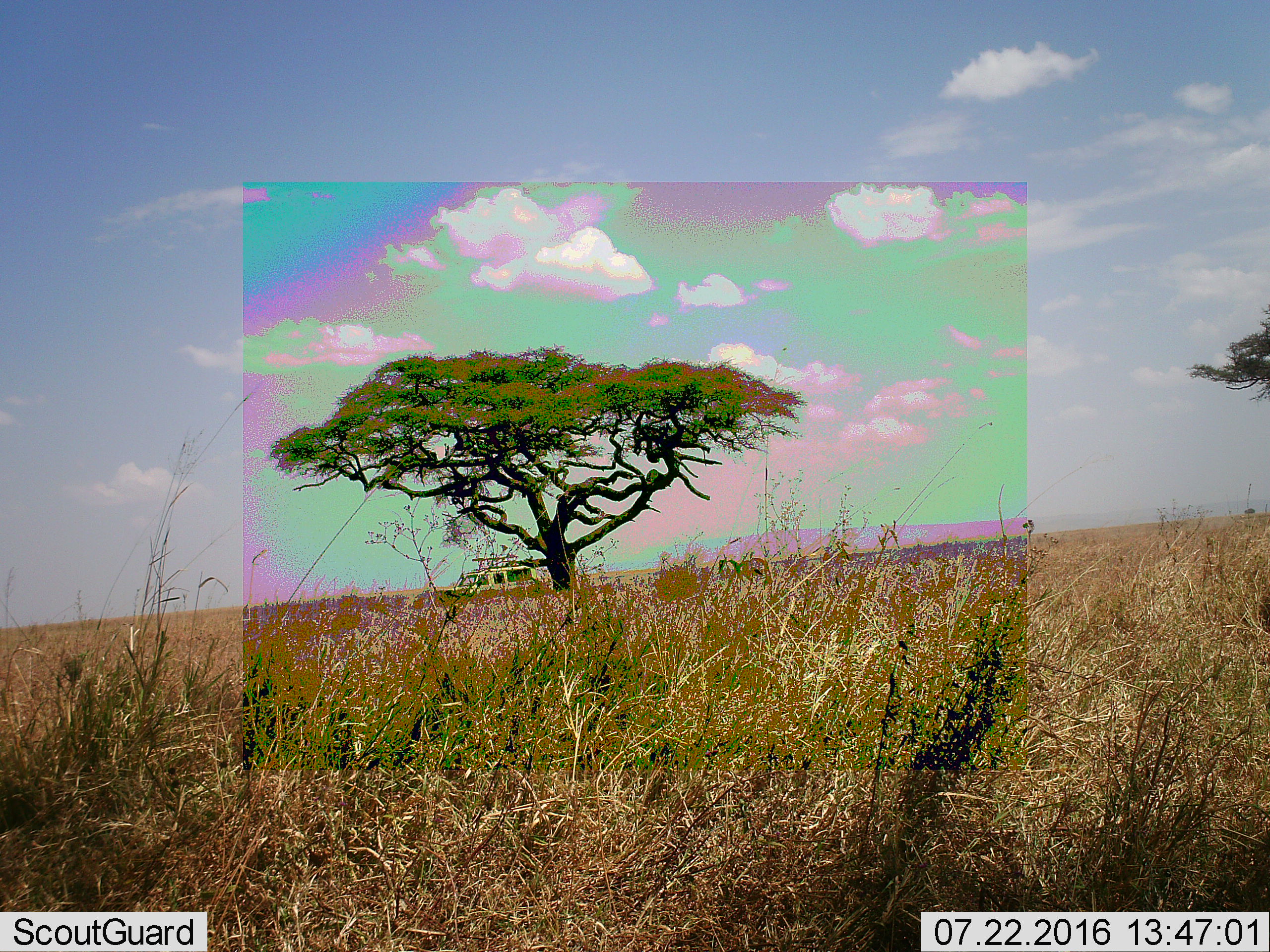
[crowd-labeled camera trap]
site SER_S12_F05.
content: unidentified animal